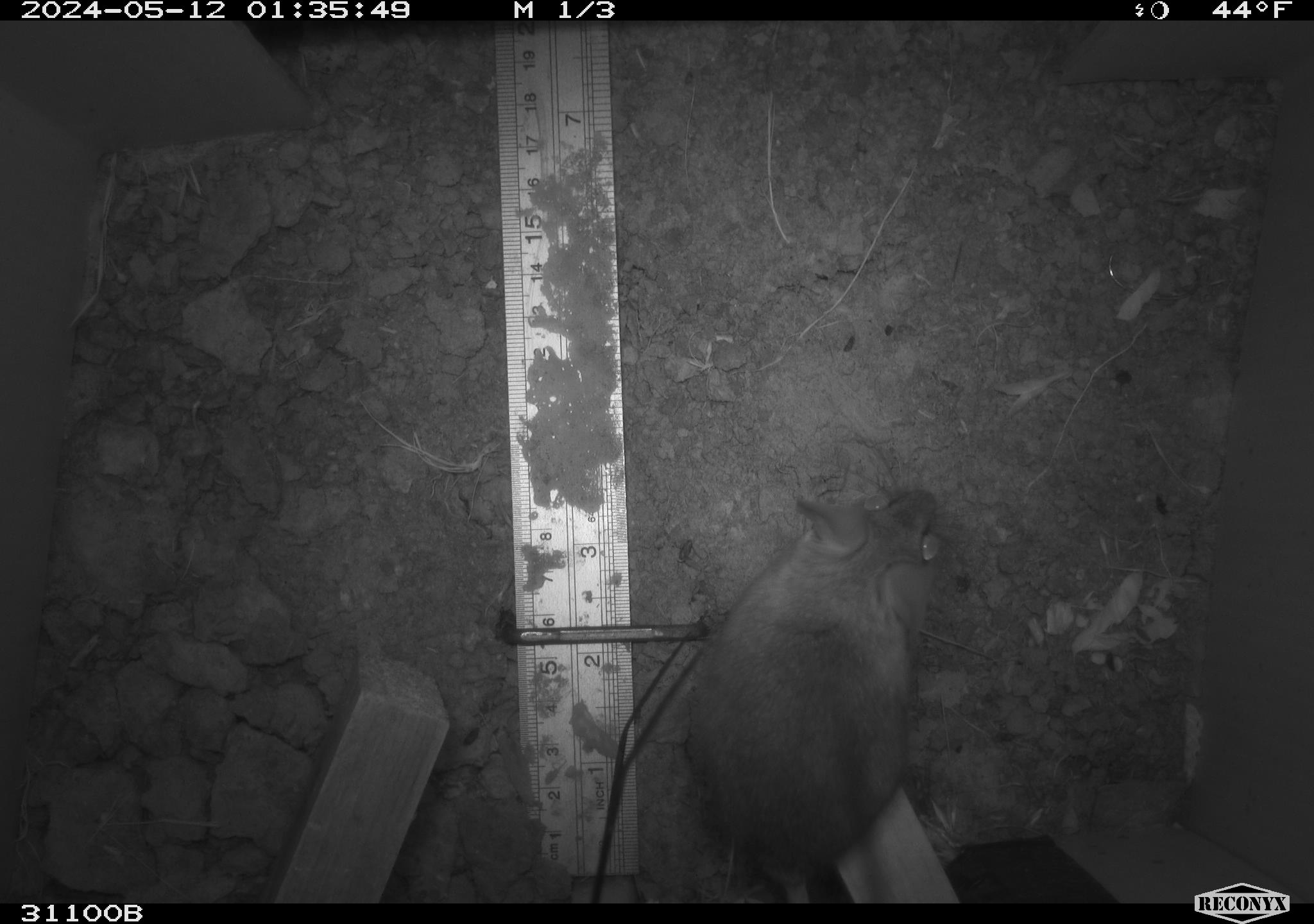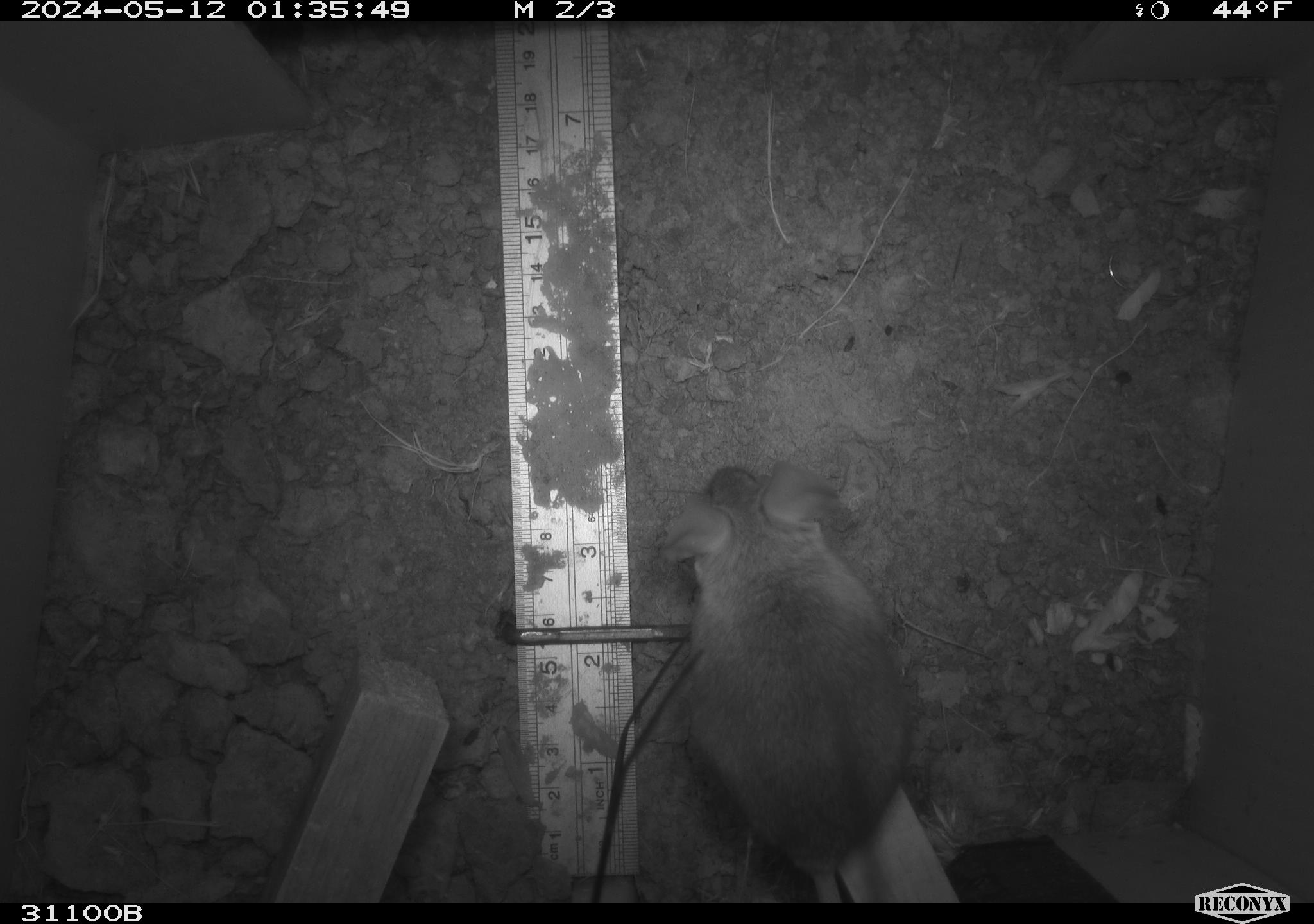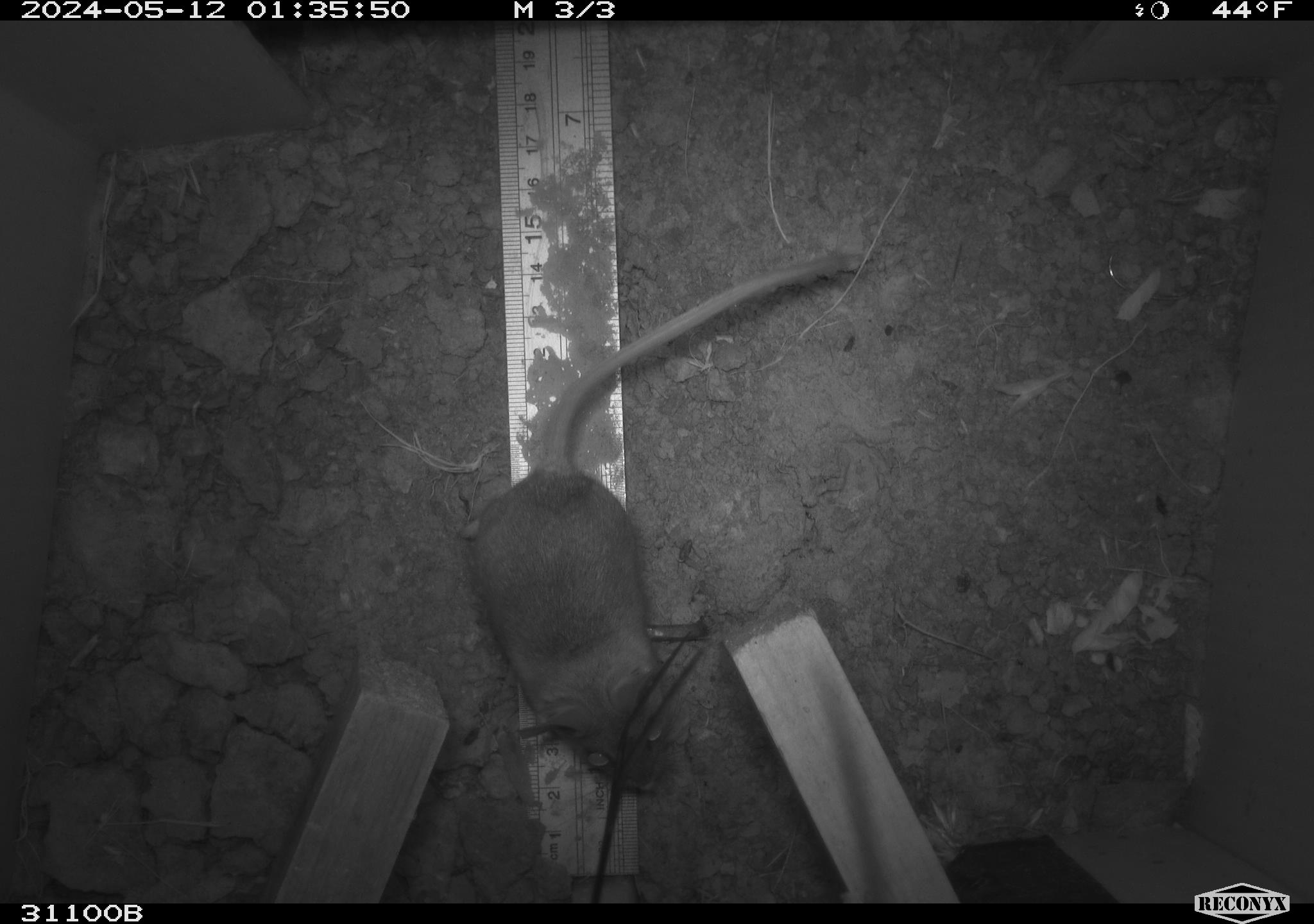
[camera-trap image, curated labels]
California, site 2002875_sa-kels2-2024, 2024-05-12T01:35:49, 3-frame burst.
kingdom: Animalia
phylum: Chordata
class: Mammalia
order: Rodentia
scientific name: Rodentia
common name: rodent